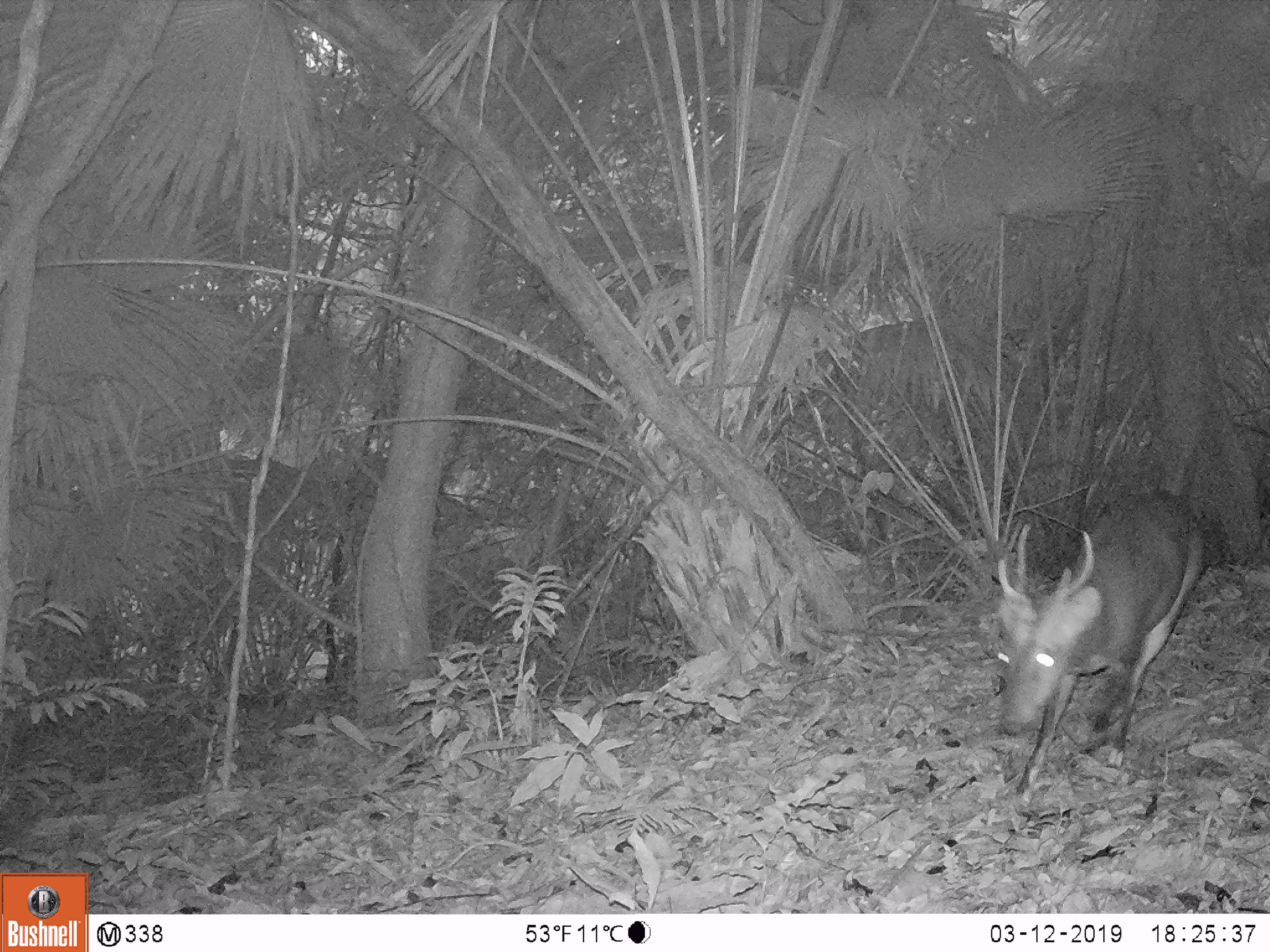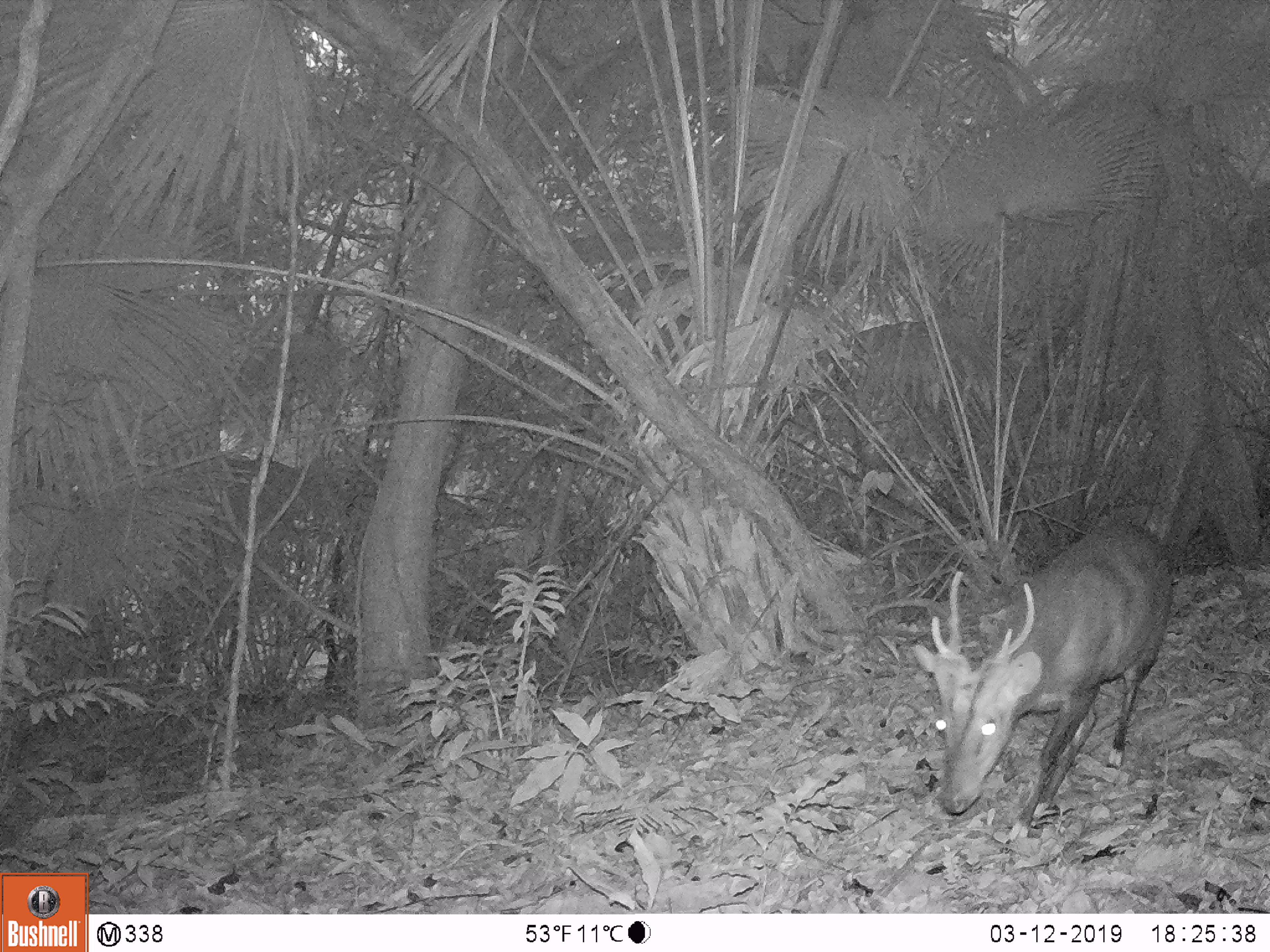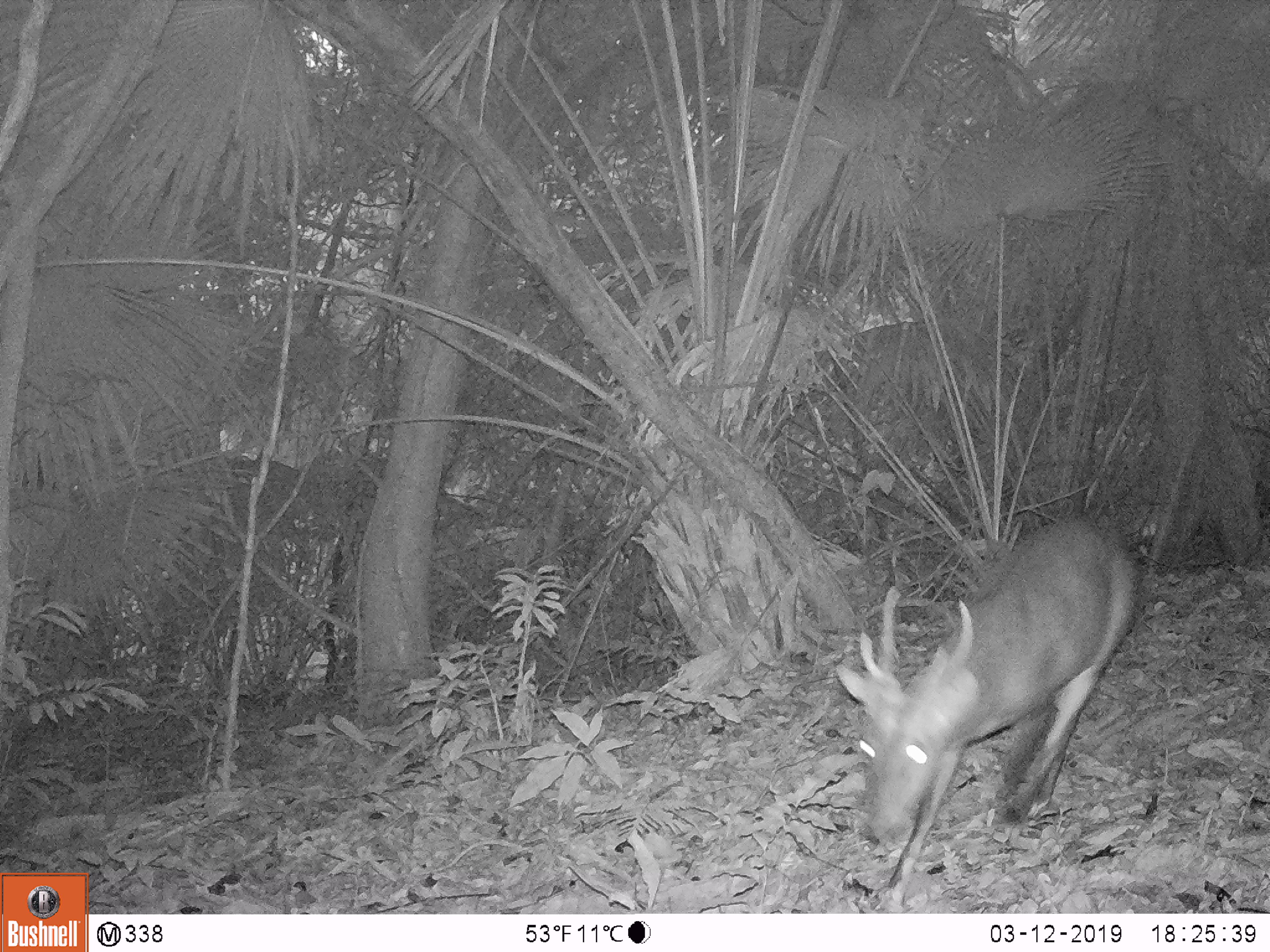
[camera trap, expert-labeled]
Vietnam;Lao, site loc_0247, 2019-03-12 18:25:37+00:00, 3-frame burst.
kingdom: Animalia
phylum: Chordata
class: Mammalia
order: Artiodactyla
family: Cervidae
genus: Muntiacus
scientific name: Muntiacus vuquangensis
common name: large-antlered muntjac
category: large antlered muntjac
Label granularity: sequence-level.